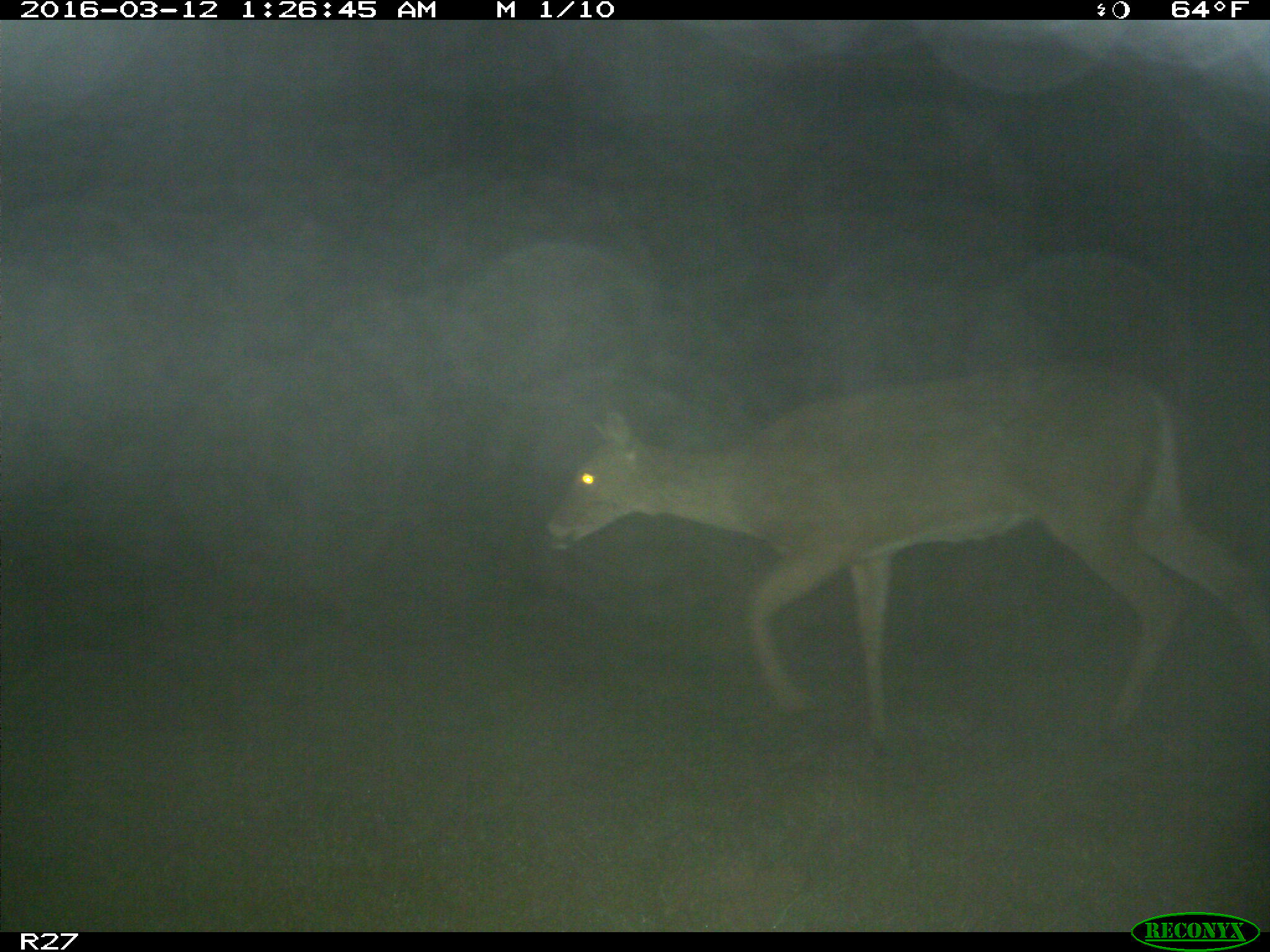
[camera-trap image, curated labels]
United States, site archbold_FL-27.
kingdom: Animalia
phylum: Chordata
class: Mammalia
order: Artiodactyla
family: Cervidae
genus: Odocoileus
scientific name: Odocoileus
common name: deer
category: unidentified deer